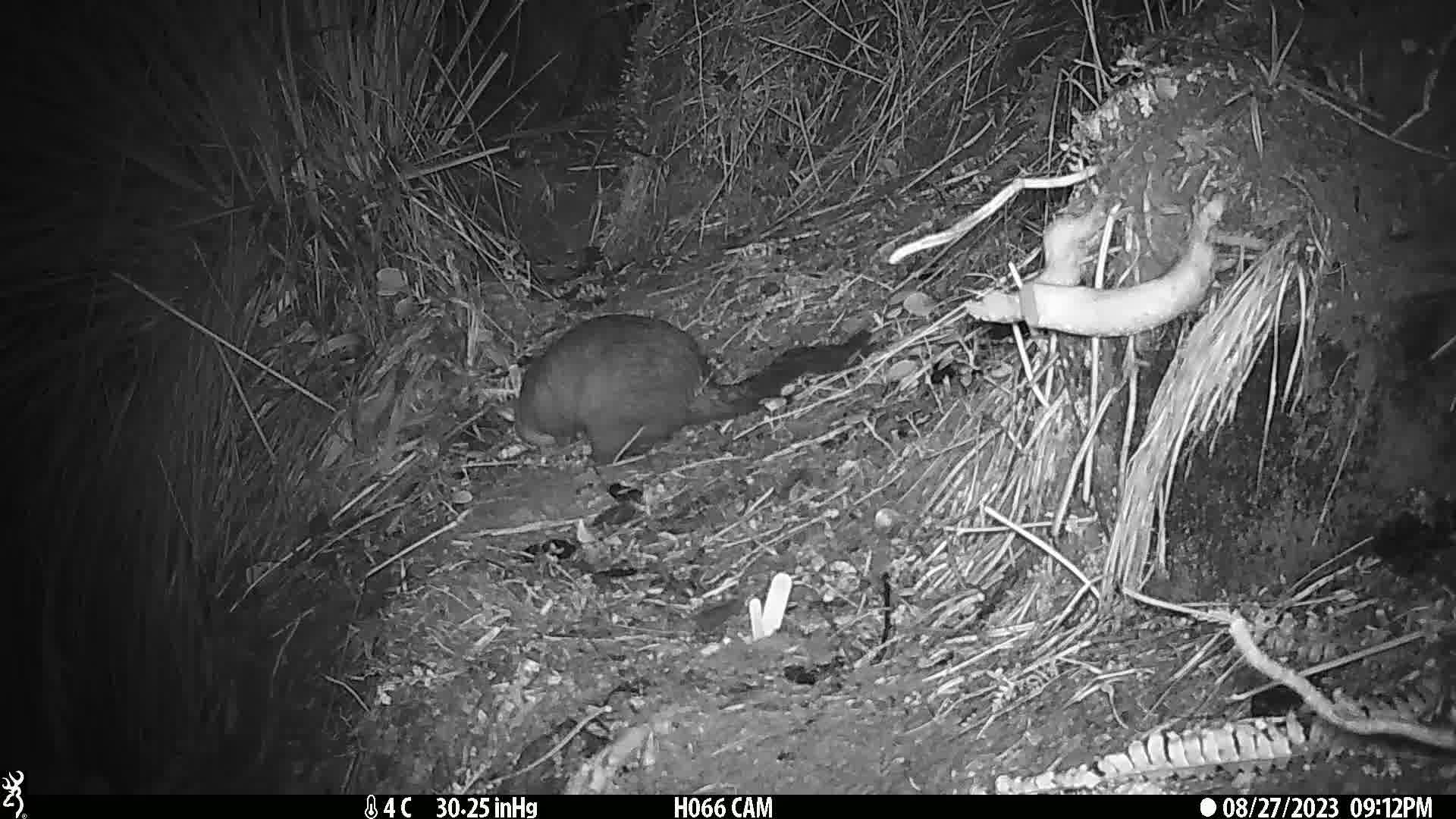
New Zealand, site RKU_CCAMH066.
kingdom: Animalia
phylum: Chordata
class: Mammalia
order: Diprotodontia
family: Phalangeridae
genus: Trichosurus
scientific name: Trichosurus vulpecula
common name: common brushtail possum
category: possum